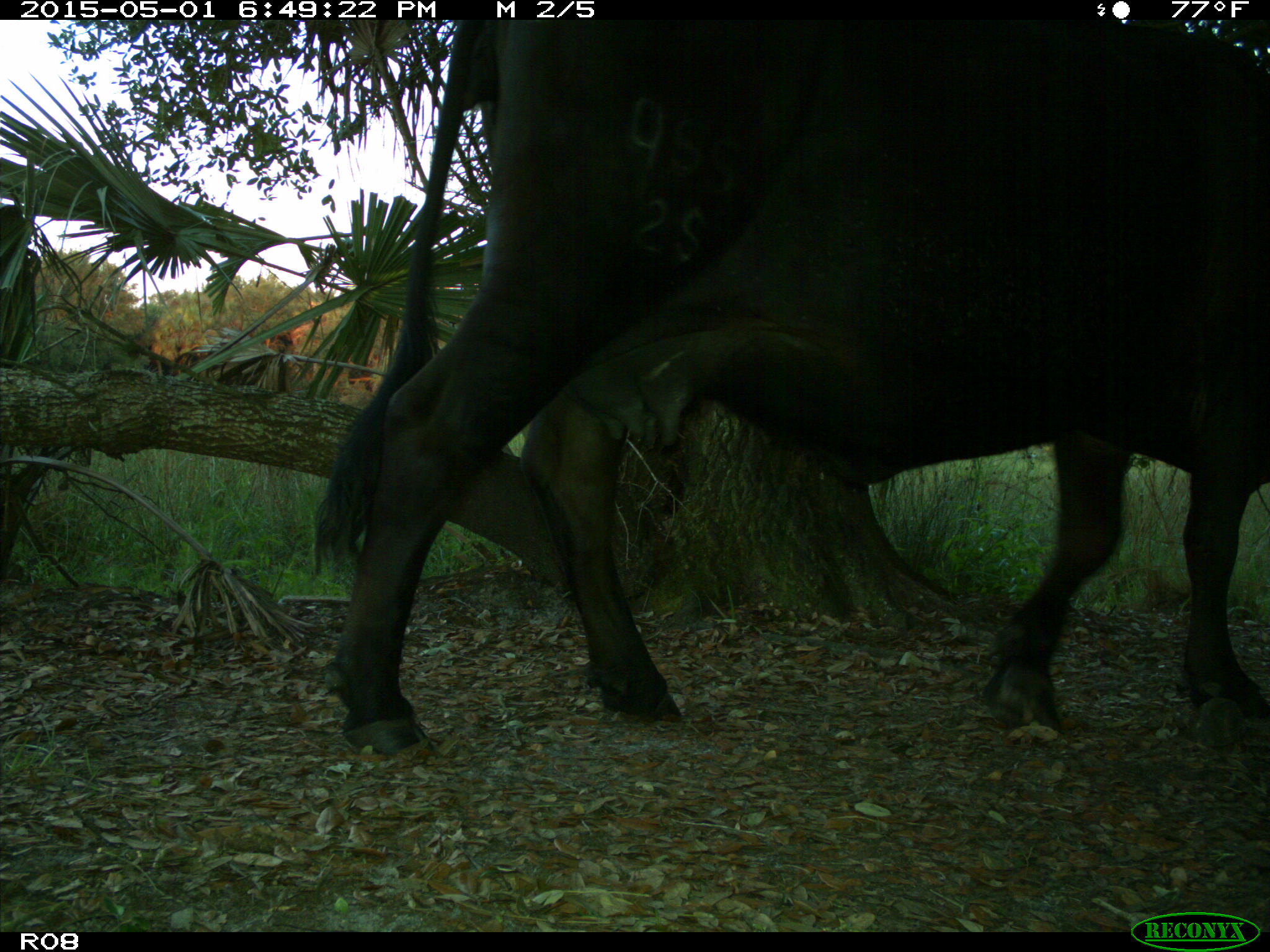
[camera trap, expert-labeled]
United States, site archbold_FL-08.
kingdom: Animalia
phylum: Chordata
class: Mammalia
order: Artiodactyla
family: Bovidae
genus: Bos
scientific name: Bos taurus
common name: domestic cow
Bos taurus (domestic cow).